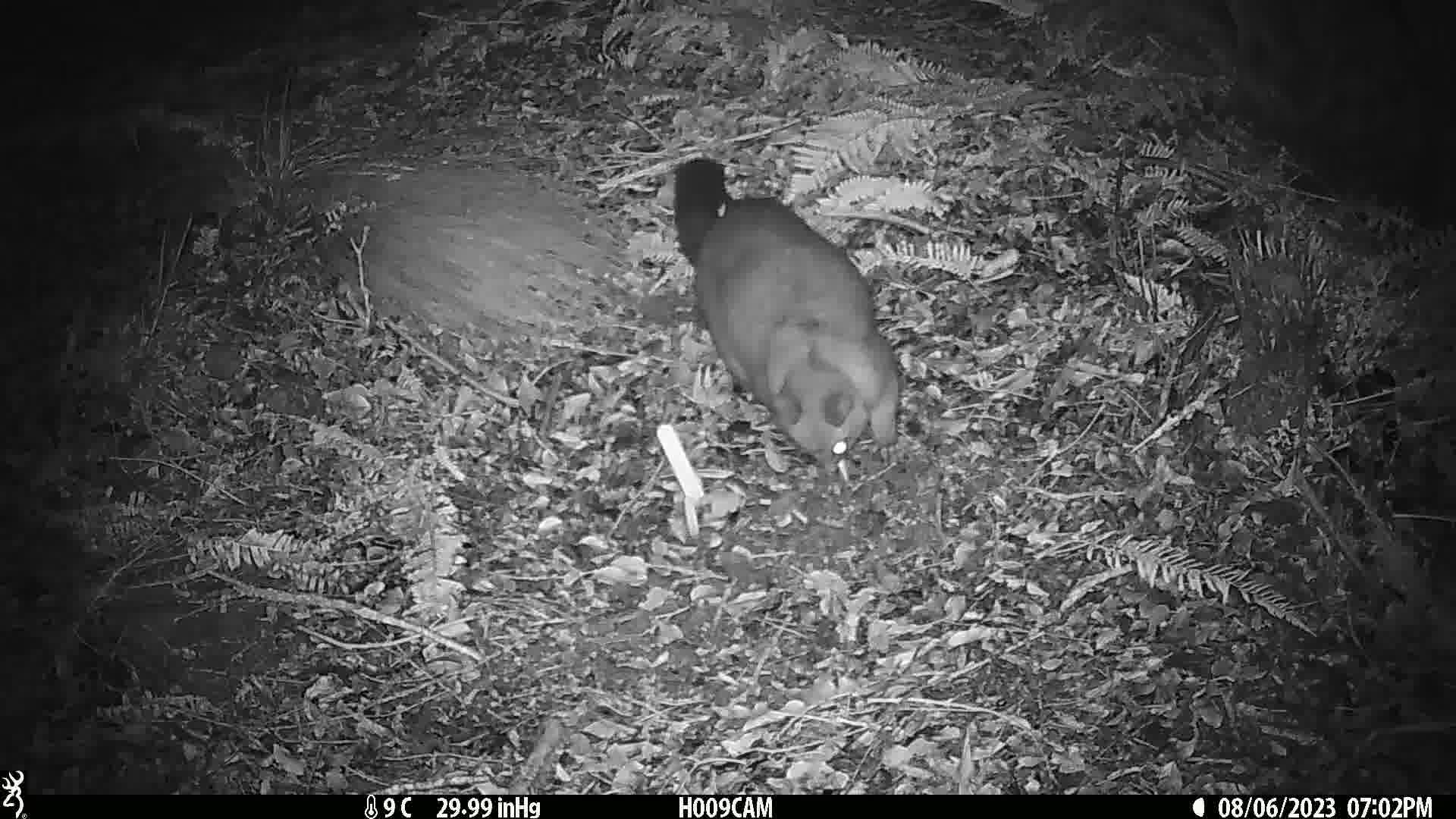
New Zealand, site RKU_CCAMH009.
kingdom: Animalia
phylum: Chordata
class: Mammalia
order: Diprotodontia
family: Phalangeridae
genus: Trichosurus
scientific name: Trichosurus vulpecula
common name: common brushtail possum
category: possum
Possum (common brushtail possum) (Trichosurus vulpecula).